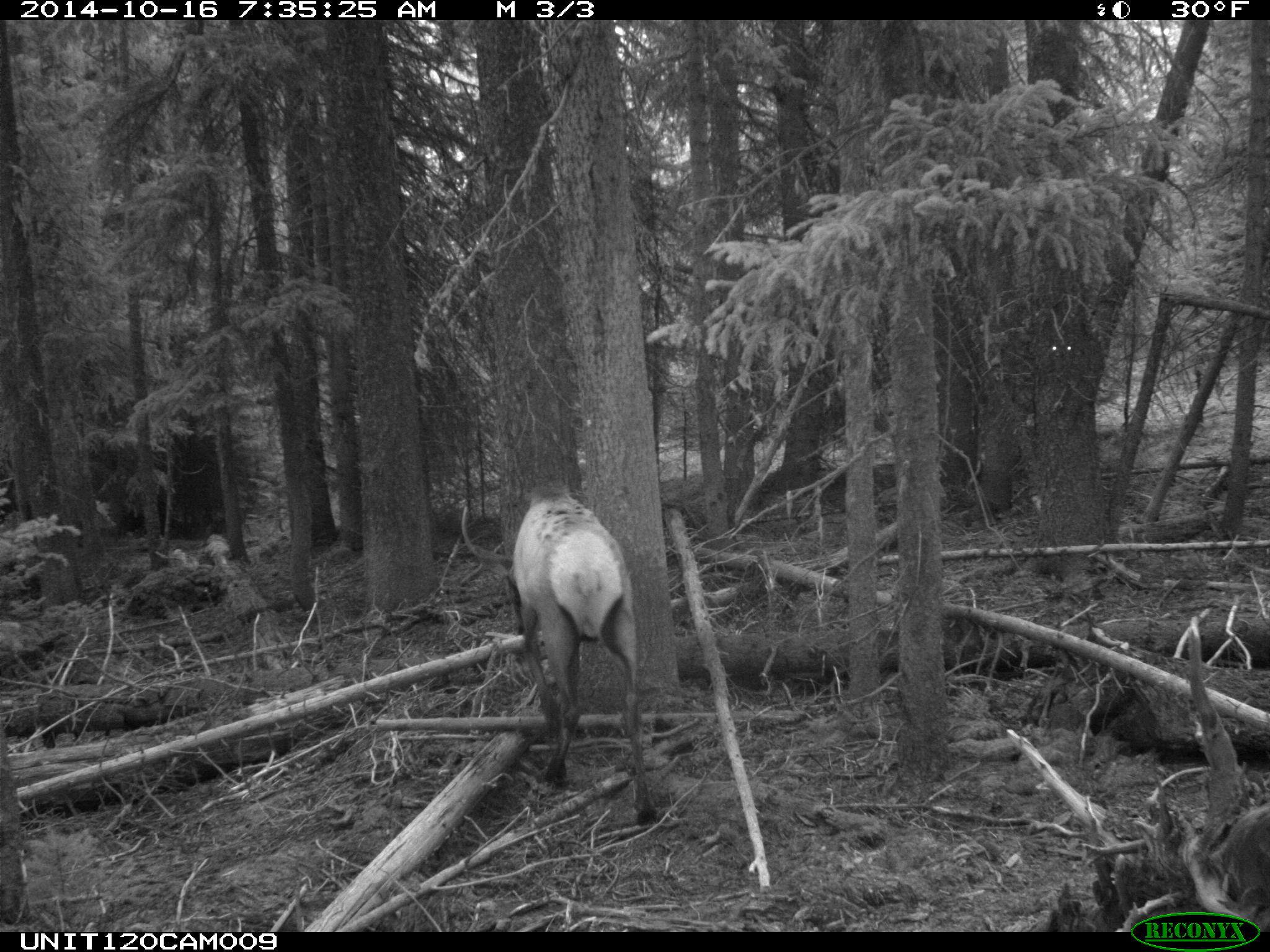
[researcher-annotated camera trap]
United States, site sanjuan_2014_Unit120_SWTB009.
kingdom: Animalia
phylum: Chordata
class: Mammalia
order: Artiodactyla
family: Cervidae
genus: Cervus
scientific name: Cervus elaphus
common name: red deer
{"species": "Cervus elaphus (red deer)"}